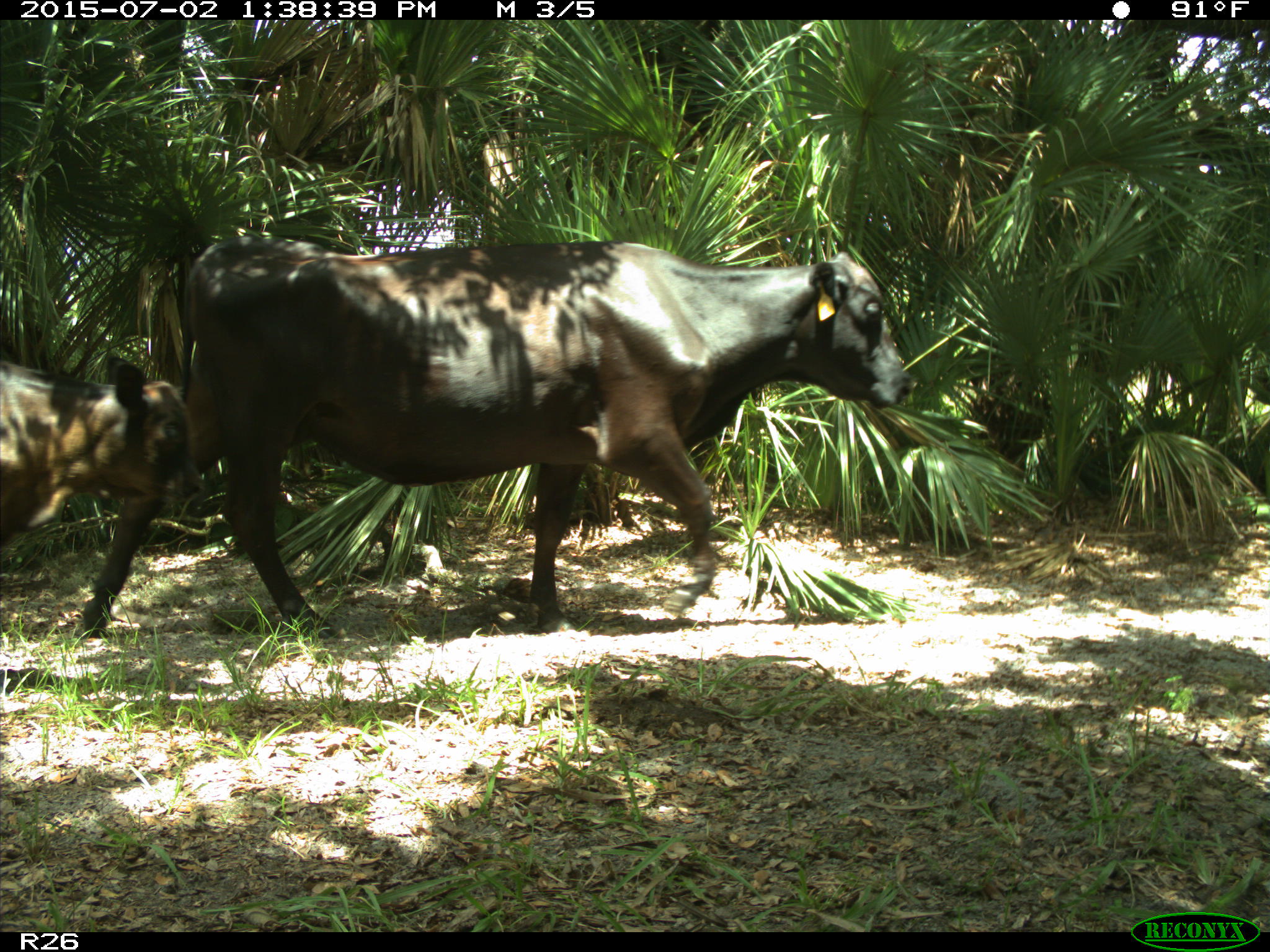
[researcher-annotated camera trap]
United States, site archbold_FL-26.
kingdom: Animalia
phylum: Chordata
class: Mammalia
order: Artiodactyla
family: Bovidae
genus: Bos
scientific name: Bos taurus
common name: domestic cow